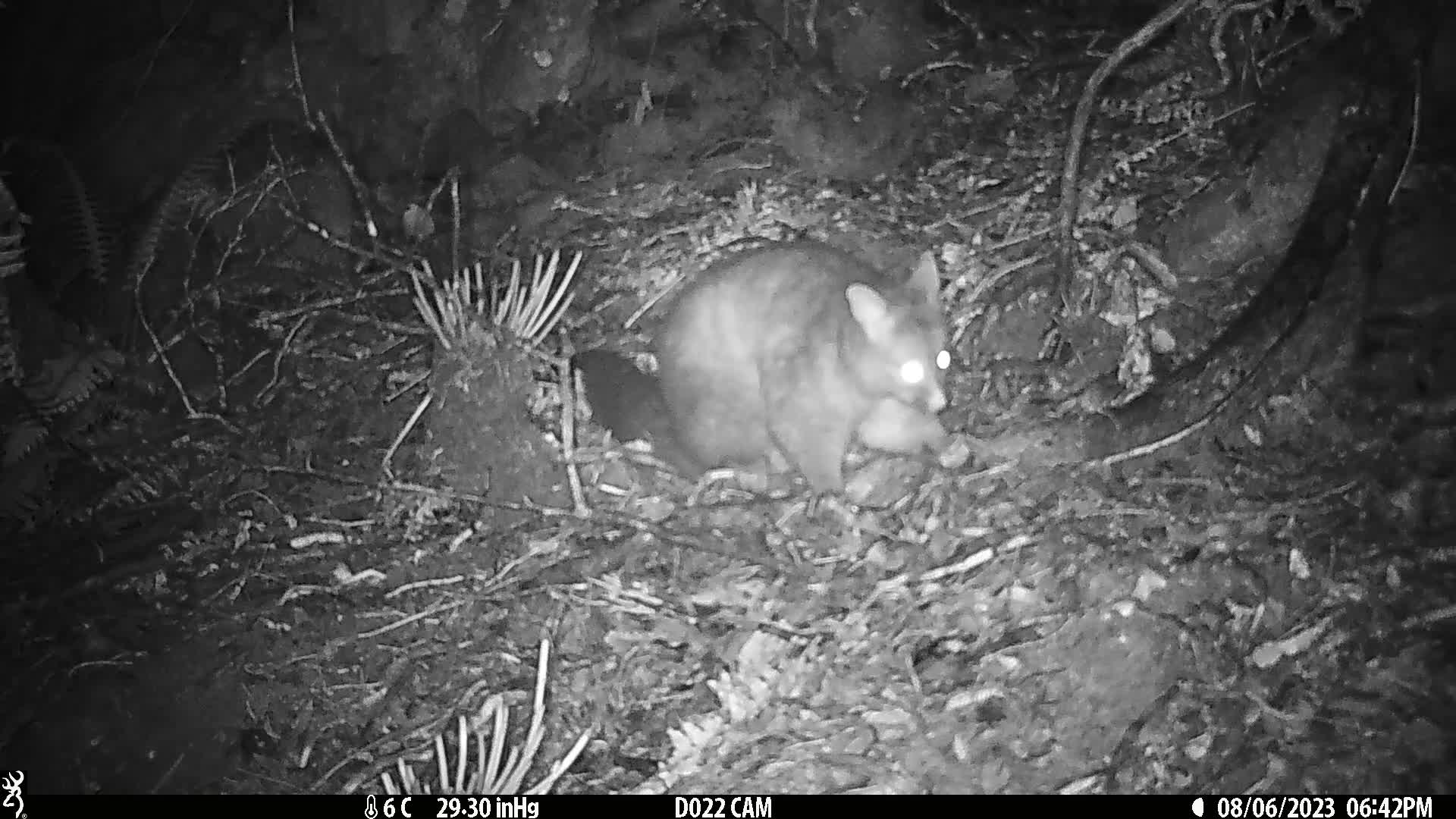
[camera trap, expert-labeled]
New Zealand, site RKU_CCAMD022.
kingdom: Animalia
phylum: Chordata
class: Mammalia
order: Diprotodontia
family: Phalangeridae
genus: Trichosurus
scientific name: Trichosurus vulpecula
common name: common brushtail possum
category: possum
Possum (common brushtail possum) (Trichosurus vulpecula).